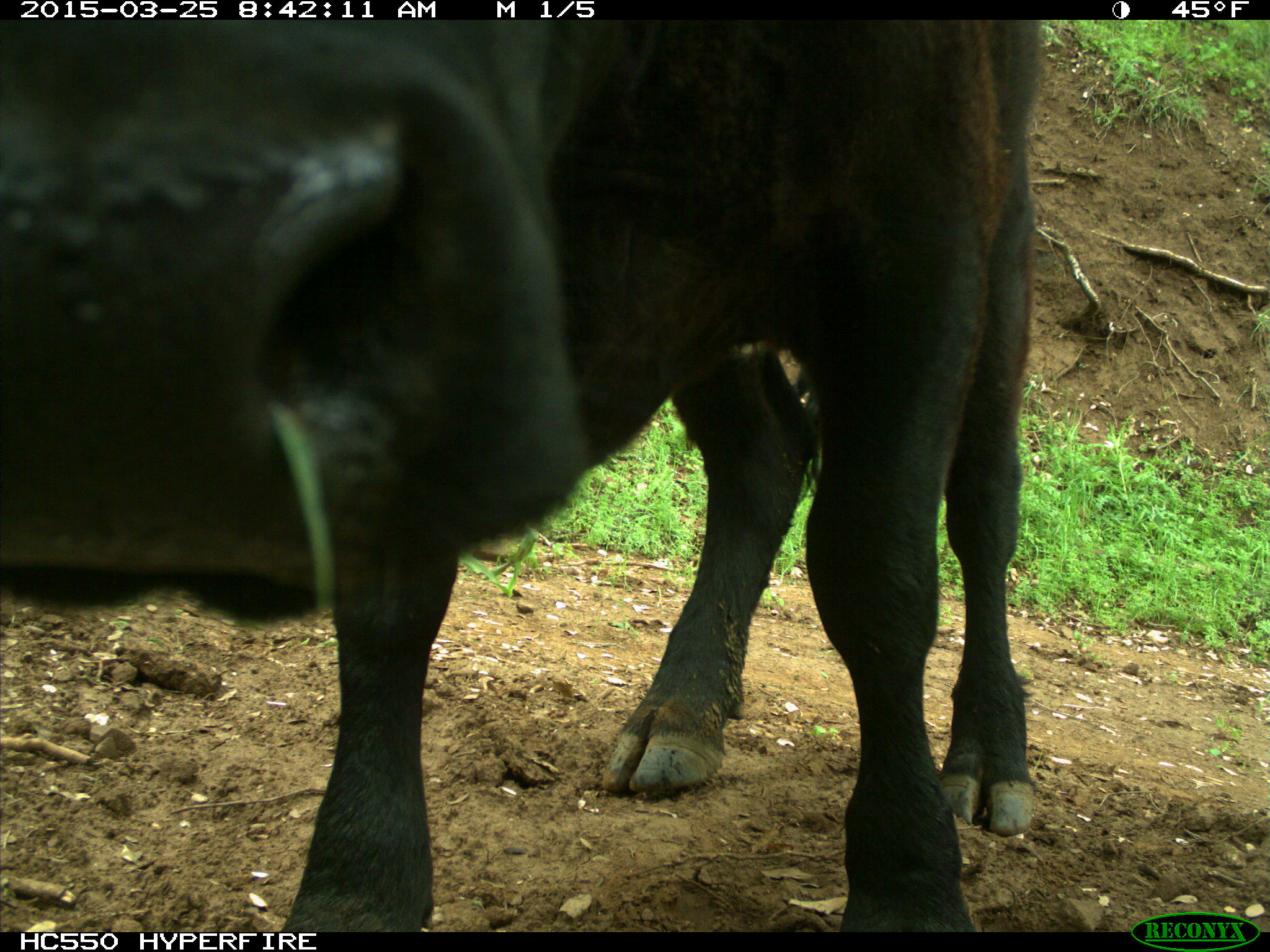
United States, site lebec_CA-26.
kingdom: Animalia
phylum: Chordata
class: Mammalia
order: Artiodactyla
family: Bovidae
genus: Bos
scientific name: Bos taurus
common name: domestic cow